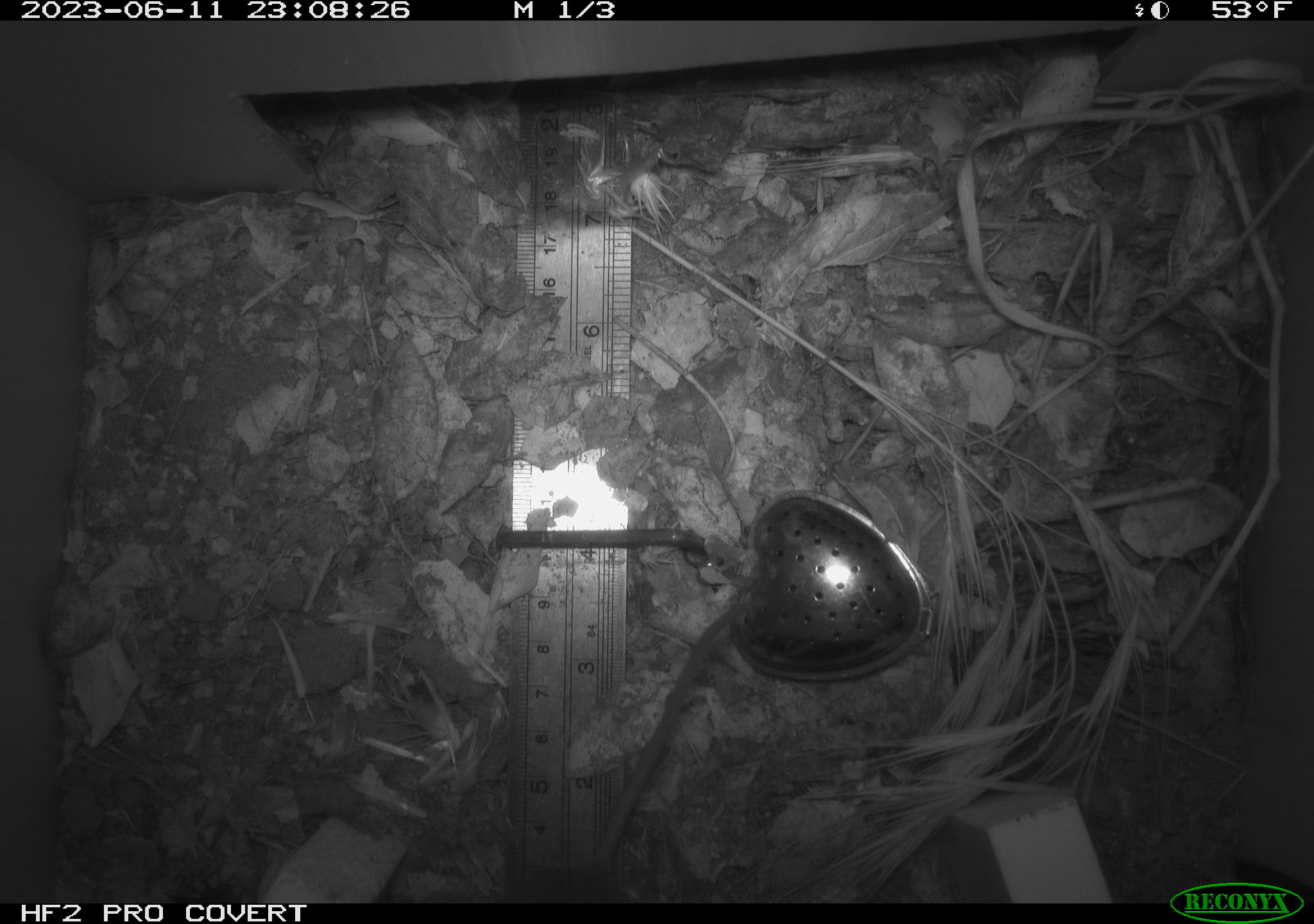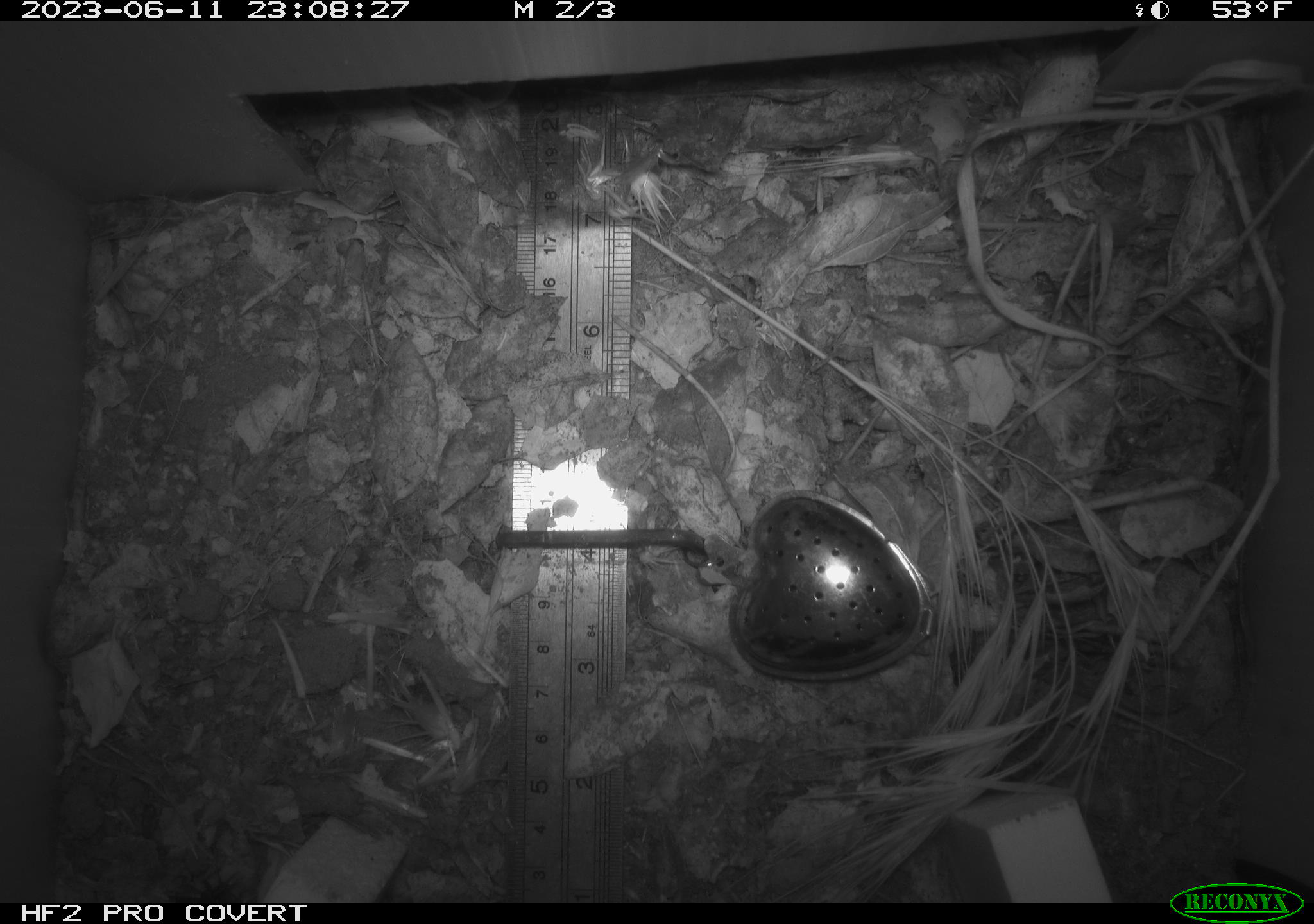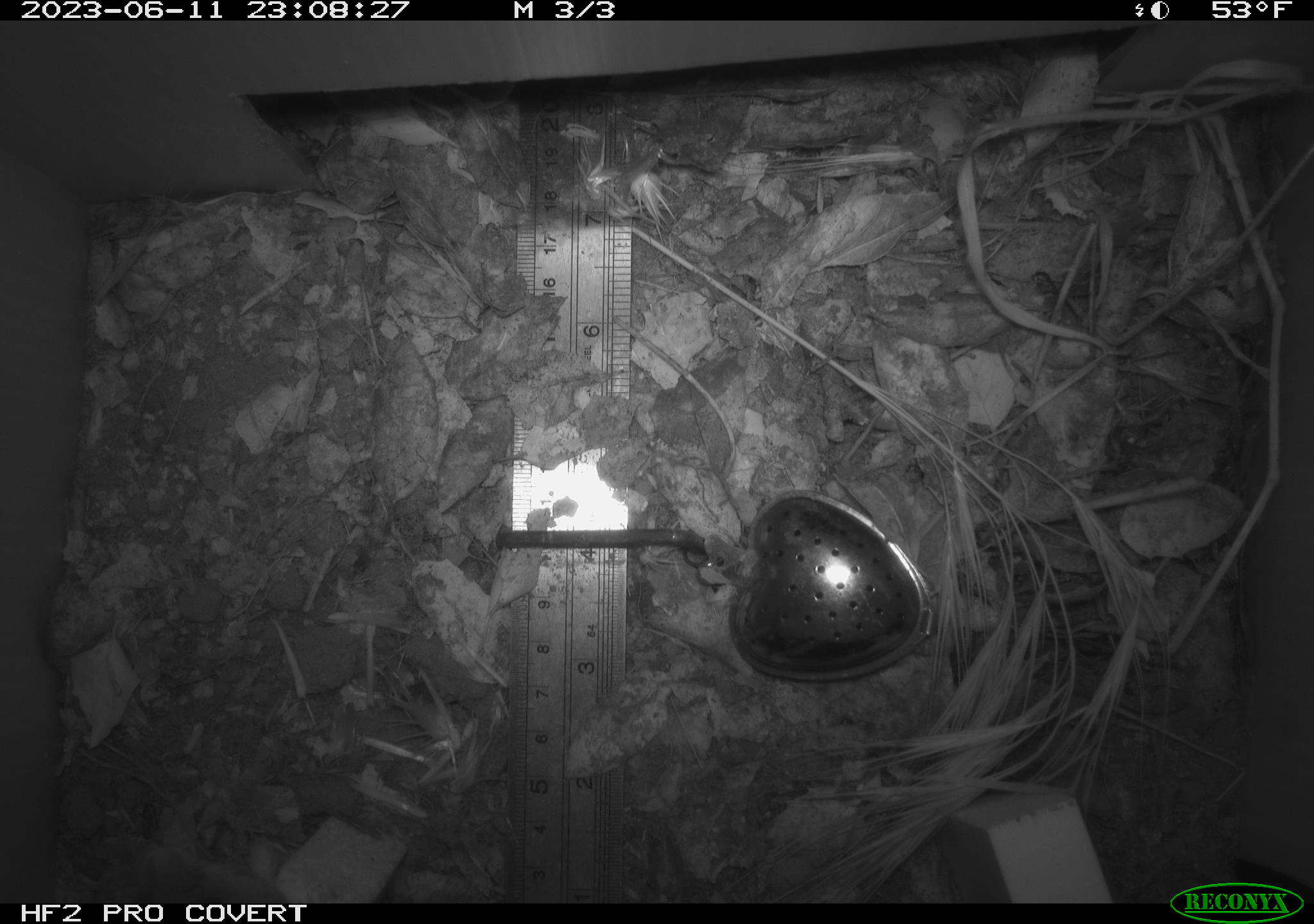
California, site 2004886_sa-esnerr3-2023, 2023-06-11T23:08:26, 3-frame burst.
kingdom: Animalia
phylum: Chordata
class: Mammalia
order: Rodentia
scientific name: Rodentia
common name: mouse species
Mouse species (Rodentia).